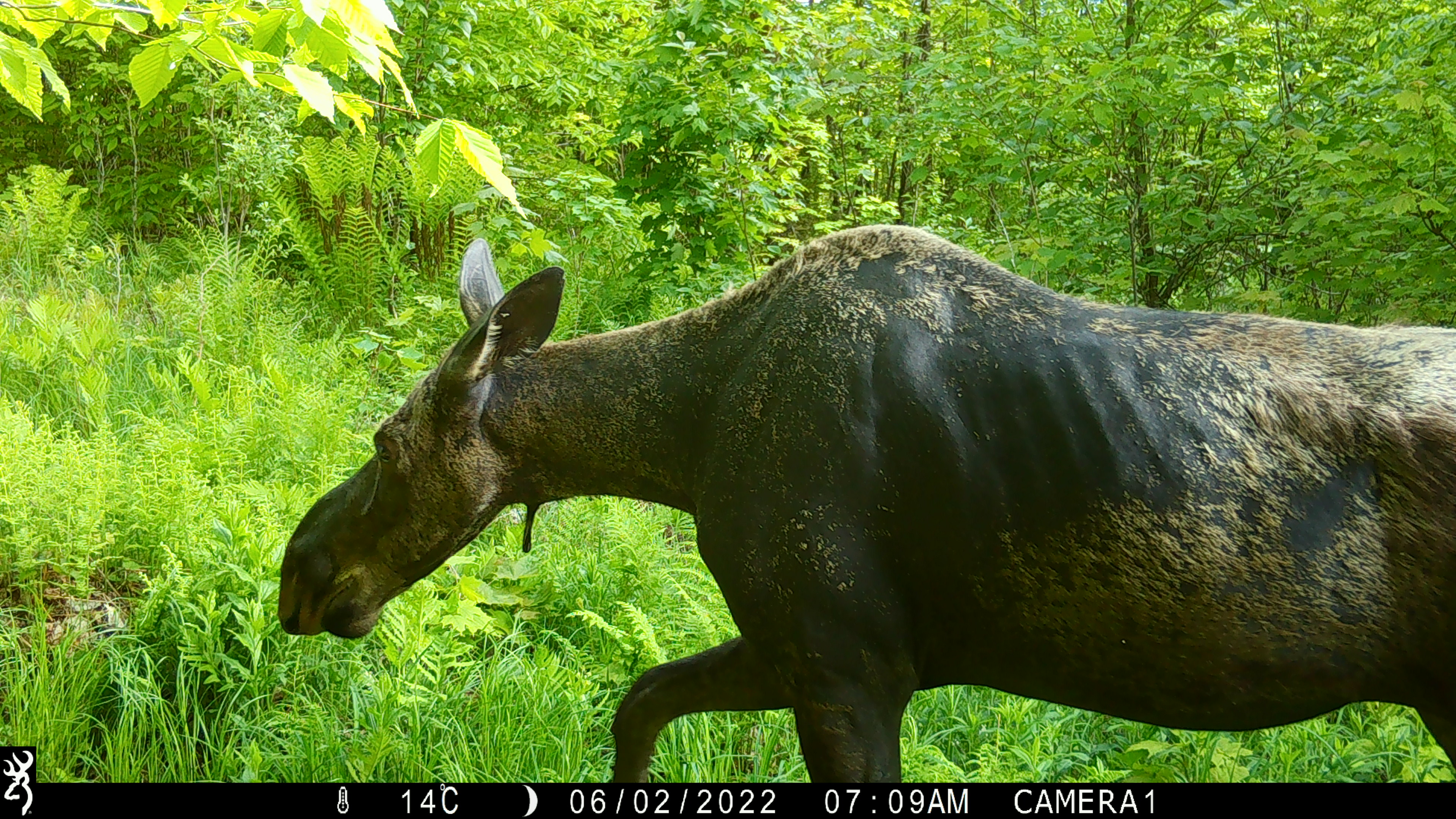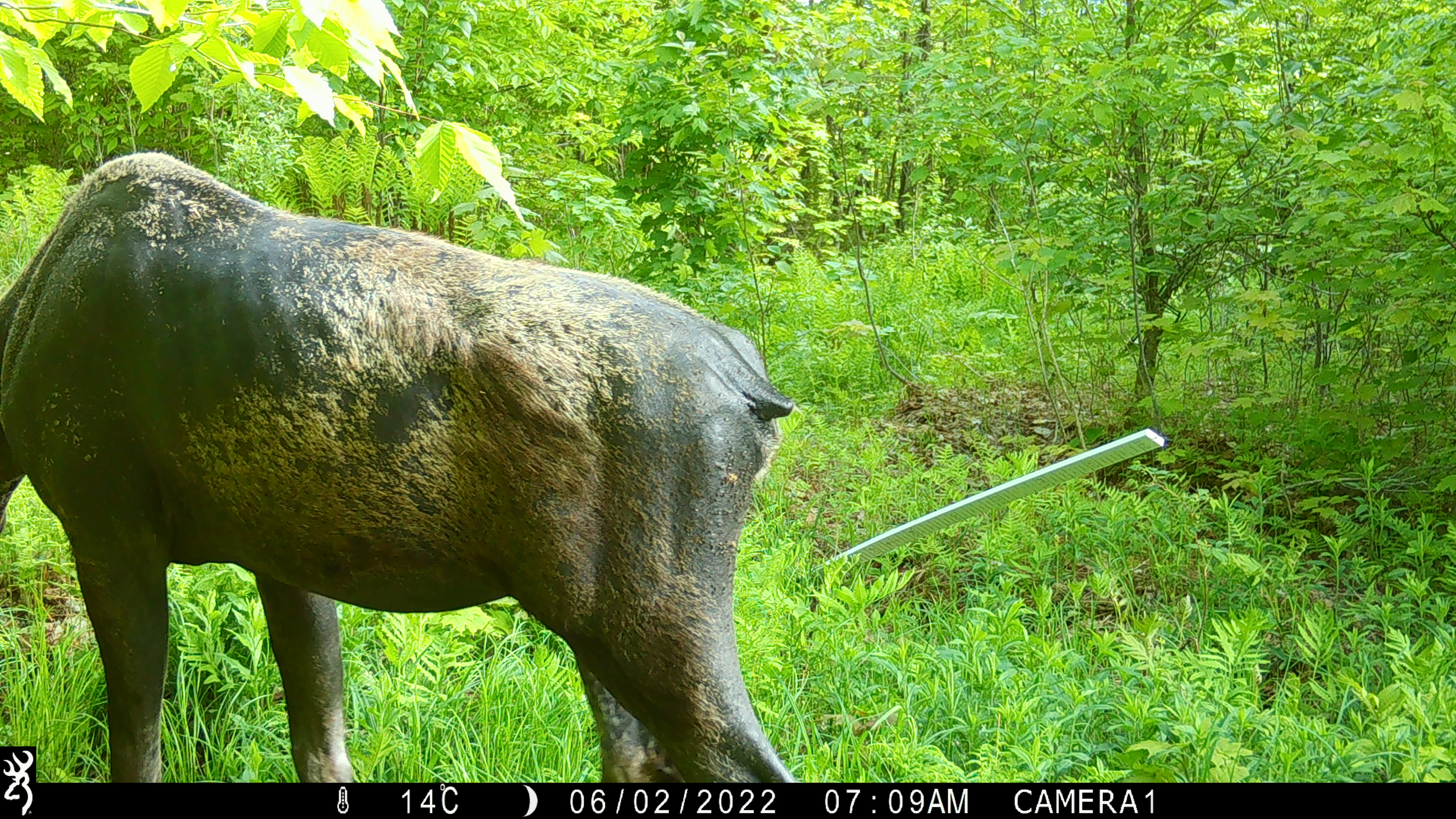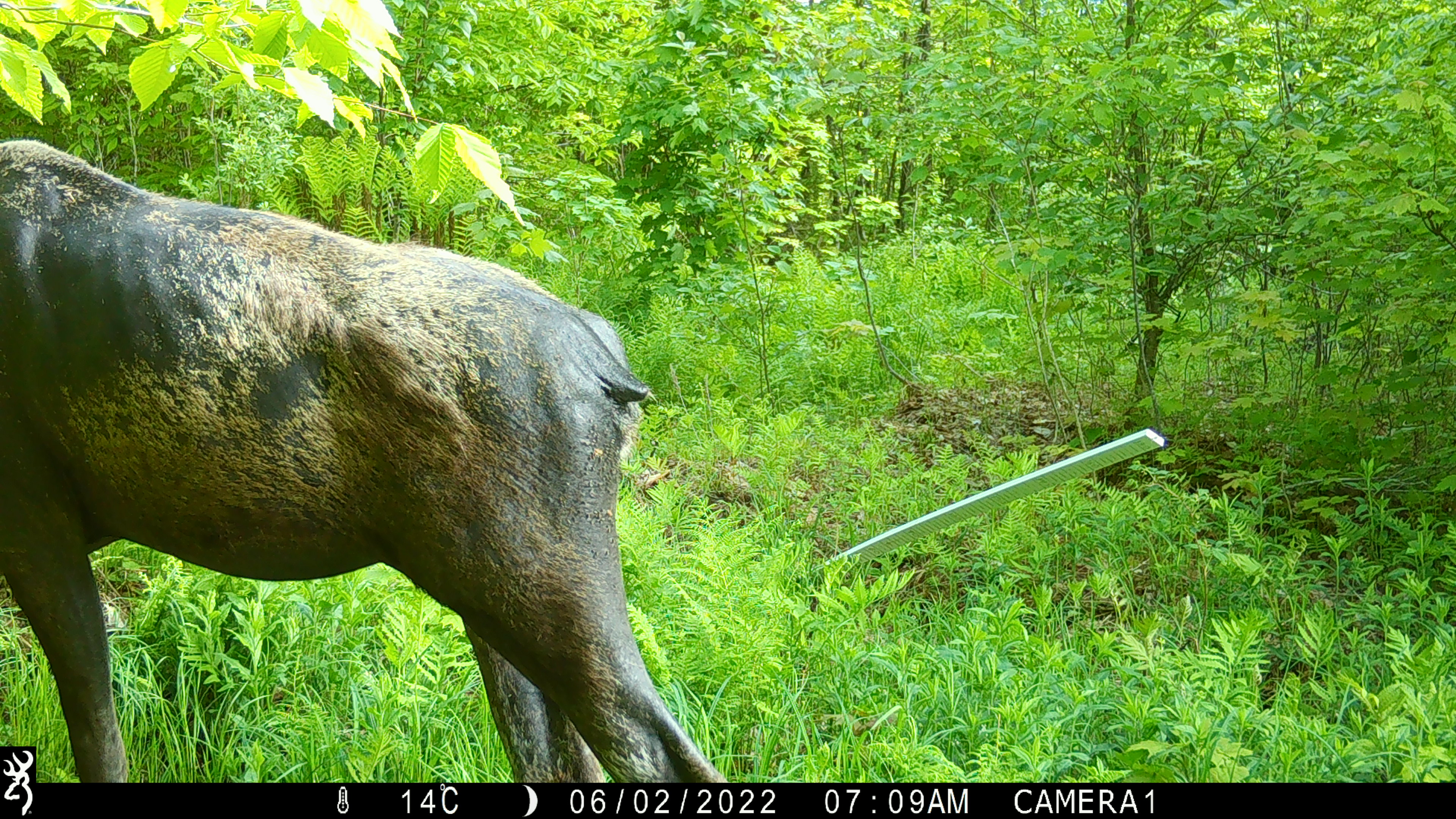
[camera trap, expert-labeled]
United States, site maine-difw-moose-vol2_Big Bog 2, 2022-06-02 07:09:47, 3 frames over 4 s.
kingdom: Animalia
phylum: Chordata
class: Mammalia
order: Artiodactyla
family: Cervidae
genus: Alces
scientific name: Alces alces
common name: moose